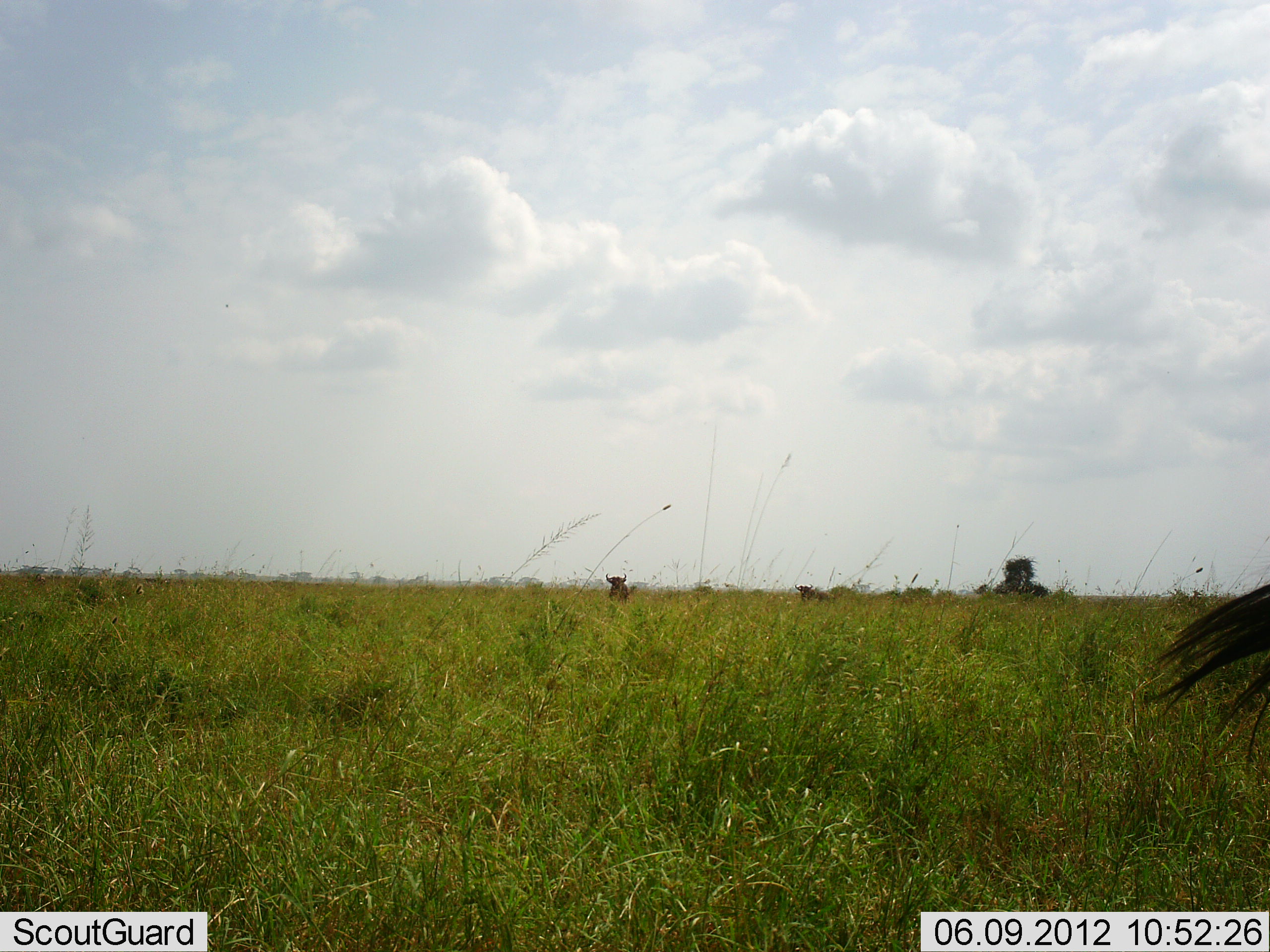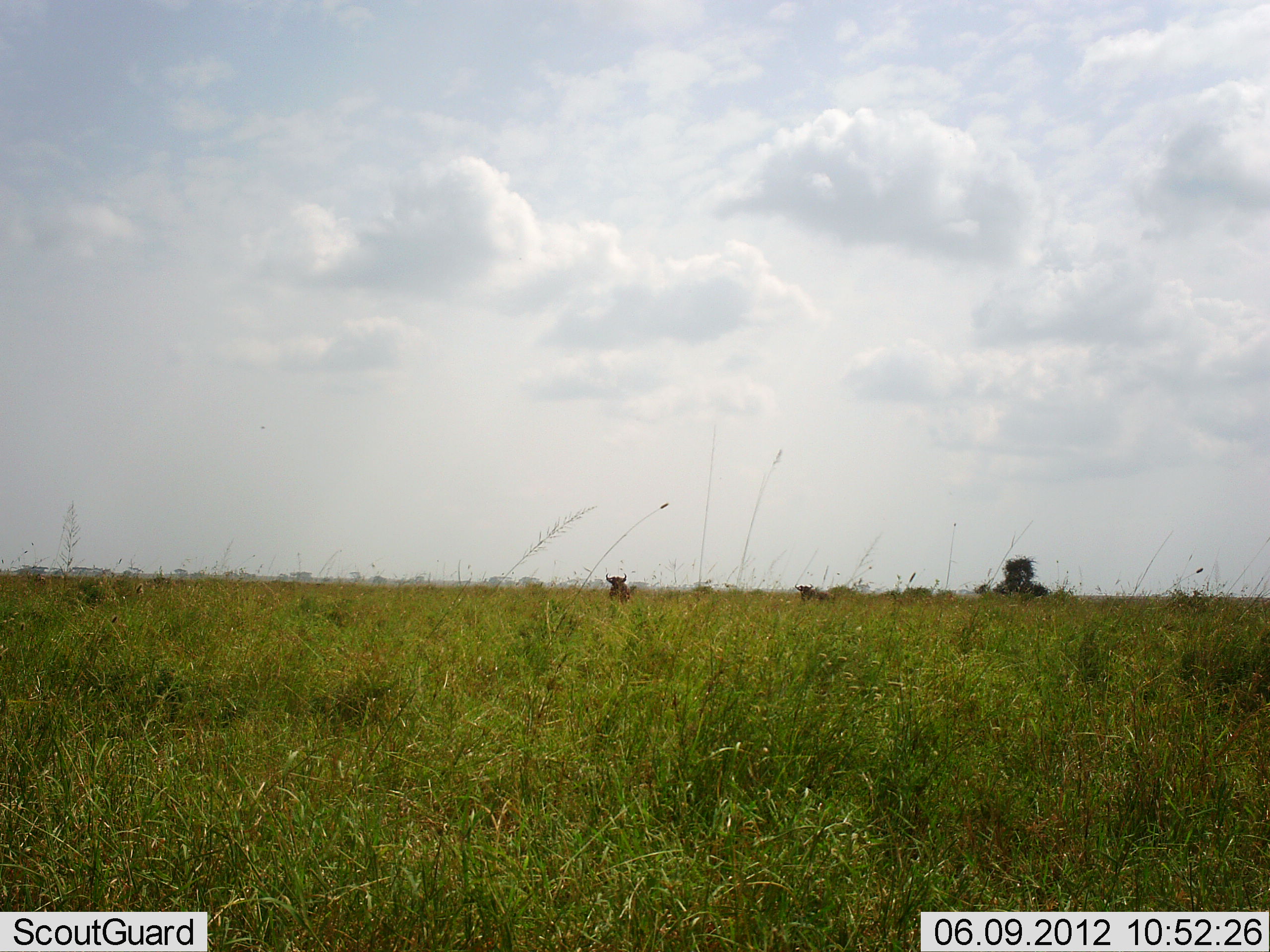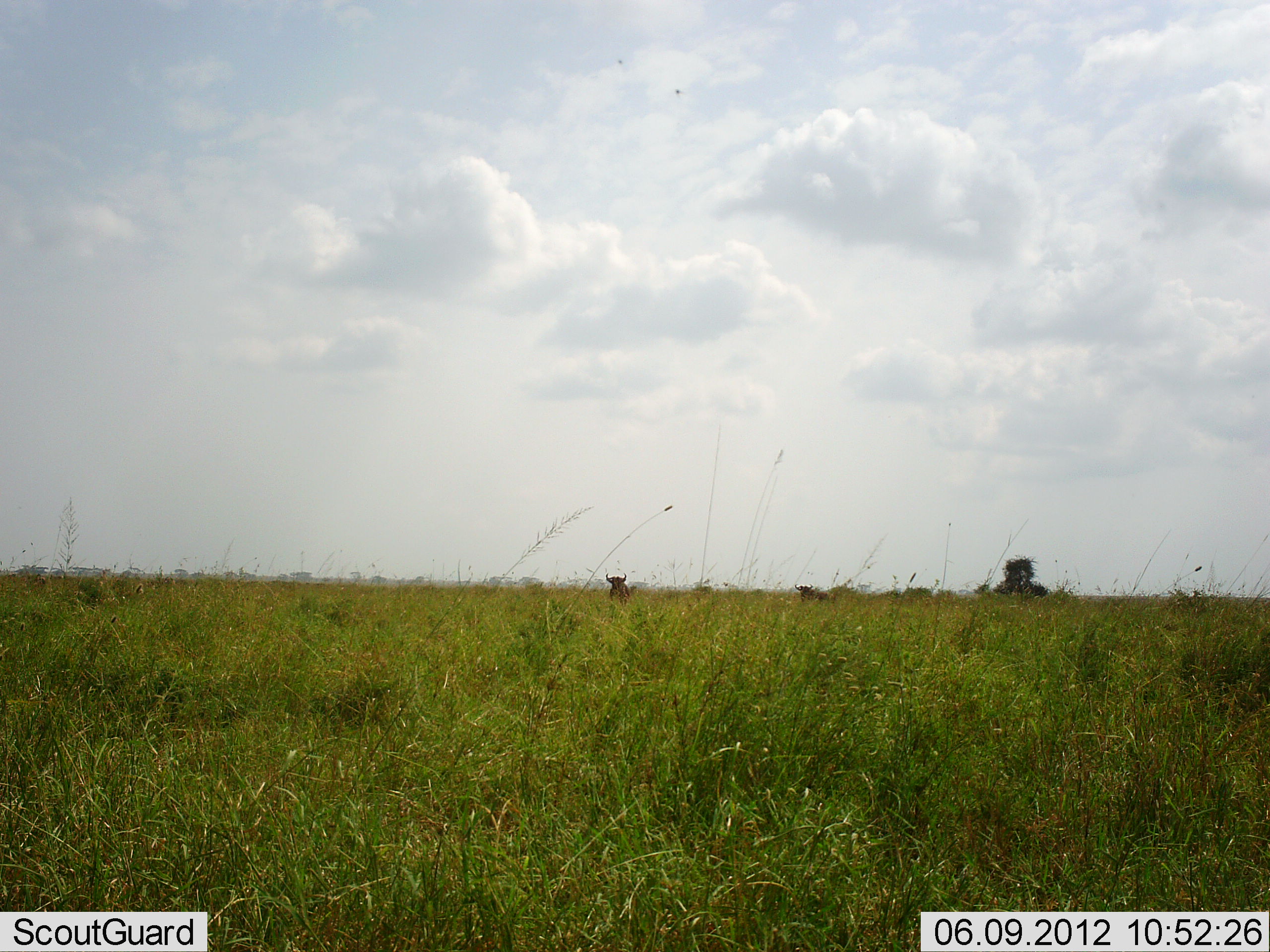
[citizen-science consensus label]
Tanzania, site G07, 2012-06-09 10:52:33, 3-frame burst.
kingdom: Animalia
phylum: Chordata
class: Mammalia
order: Artiodactyla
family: Bovidae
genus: Connochaetes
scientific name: Connochaetes taurinus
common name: blue wildebeest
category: wildebeest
Wildebeest (blue wildebeest) (Connochaetes taurinus), count 3. Behavior (volunteer vote fractions): standing 90%, resting 10%, moving 20%, interacting 0%. Young present (vote fraction): 0%. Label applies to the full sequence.